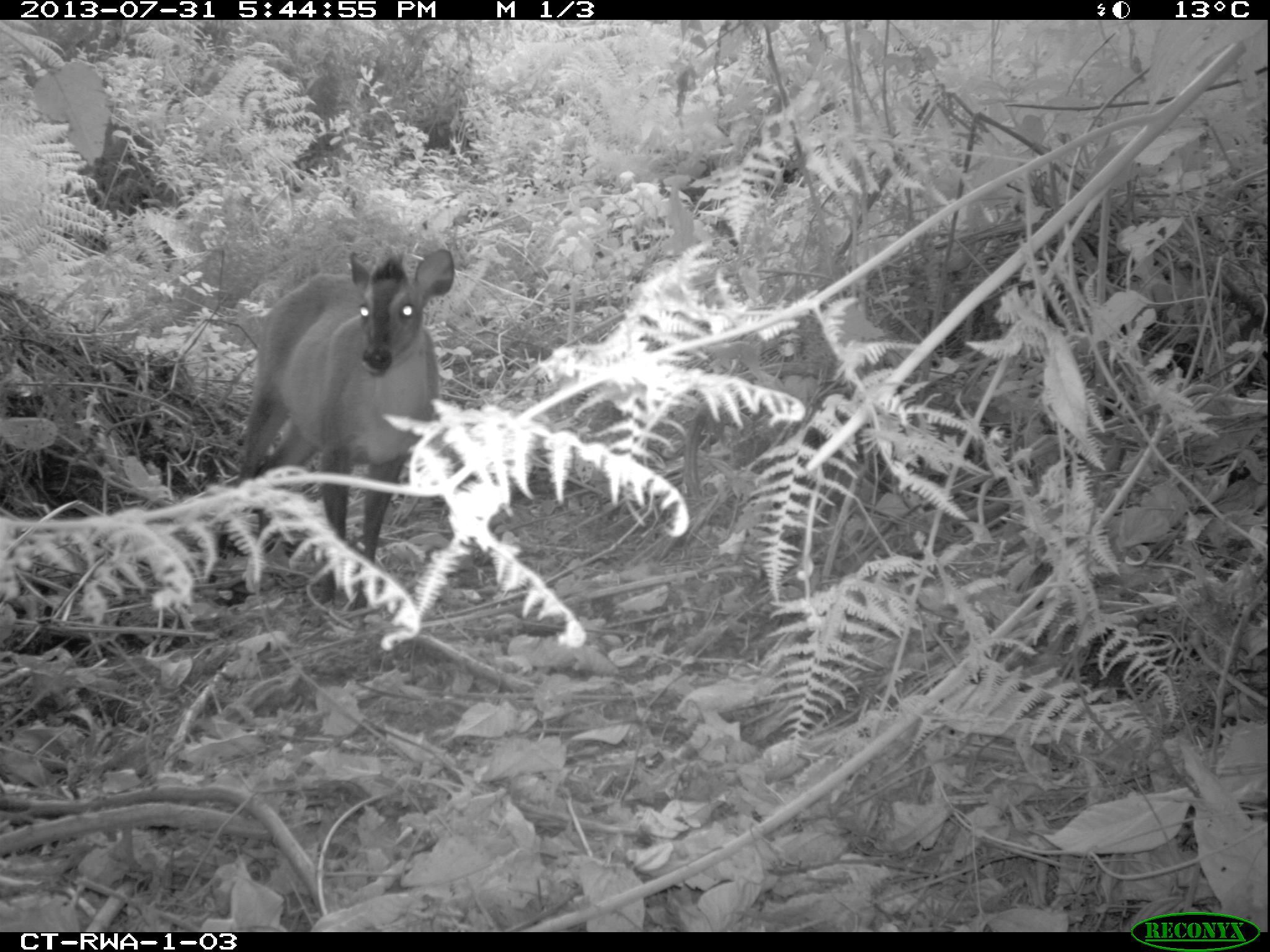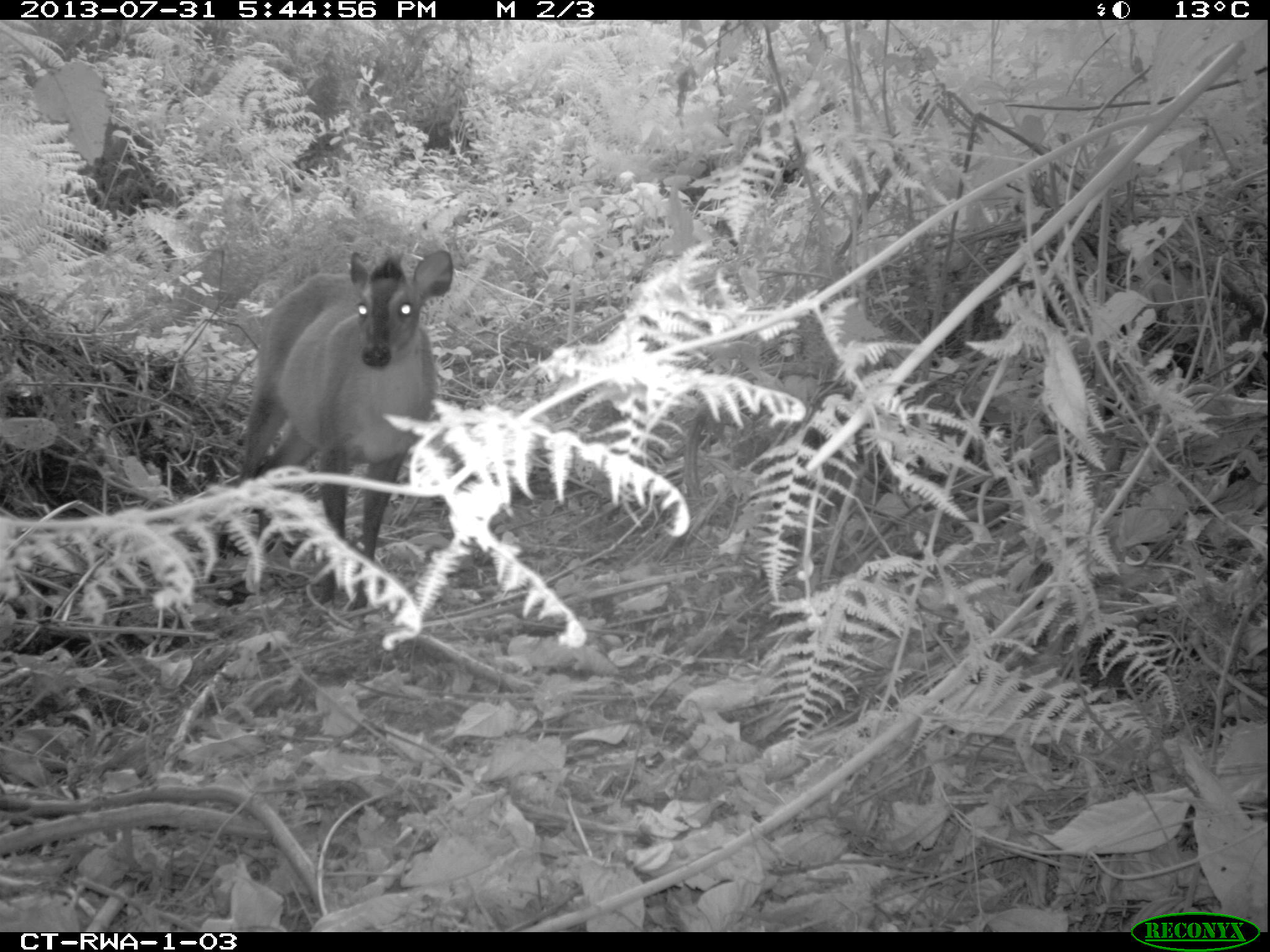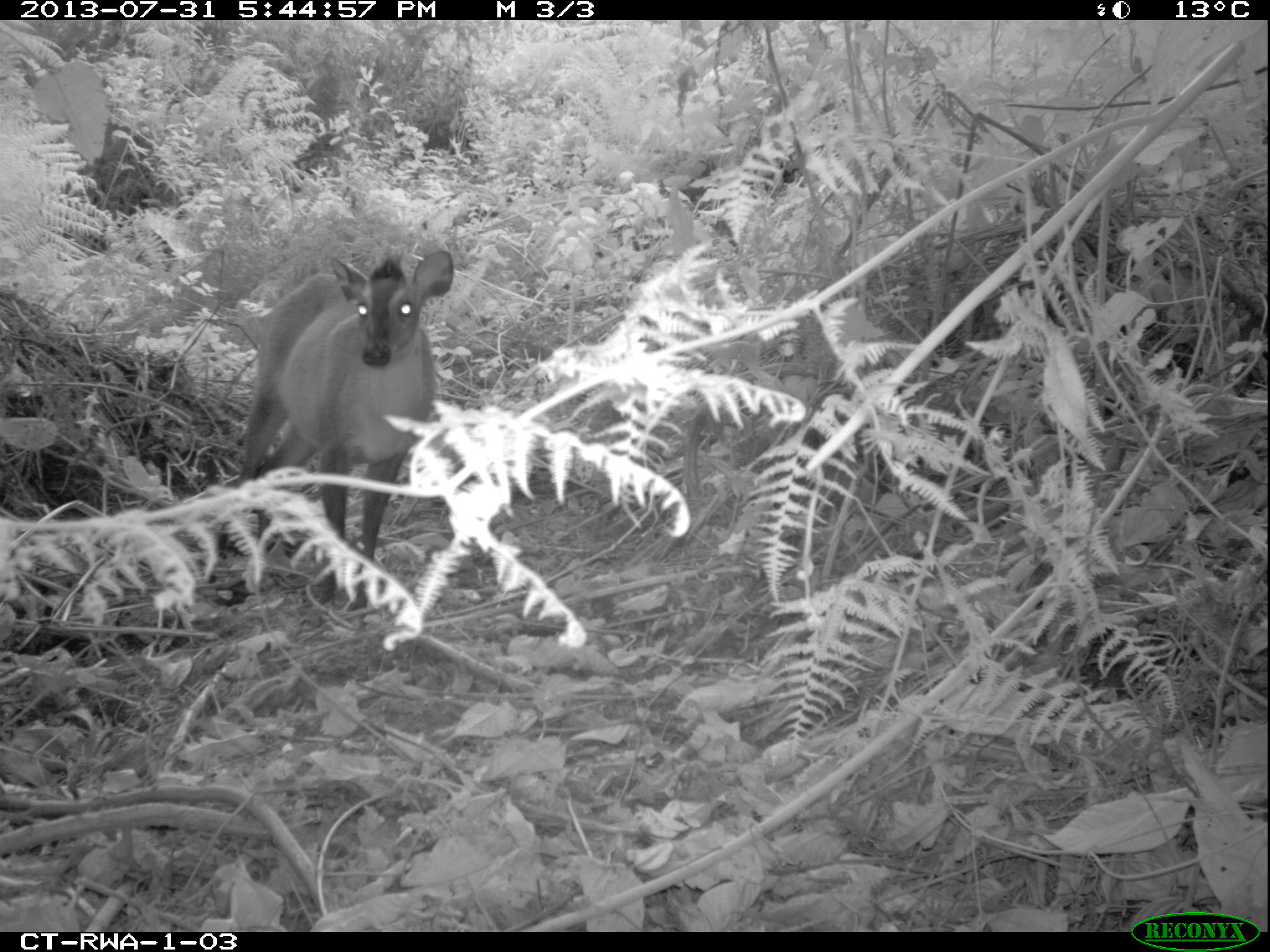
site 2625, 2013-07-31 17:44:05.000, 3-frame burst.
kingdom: Animalia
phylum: Chordata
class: Mammalia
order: Artiodactyla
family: Bovidae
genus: Cephalophus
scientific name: Cephalophus nigrifrons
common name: black-fronted duiker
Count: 1.